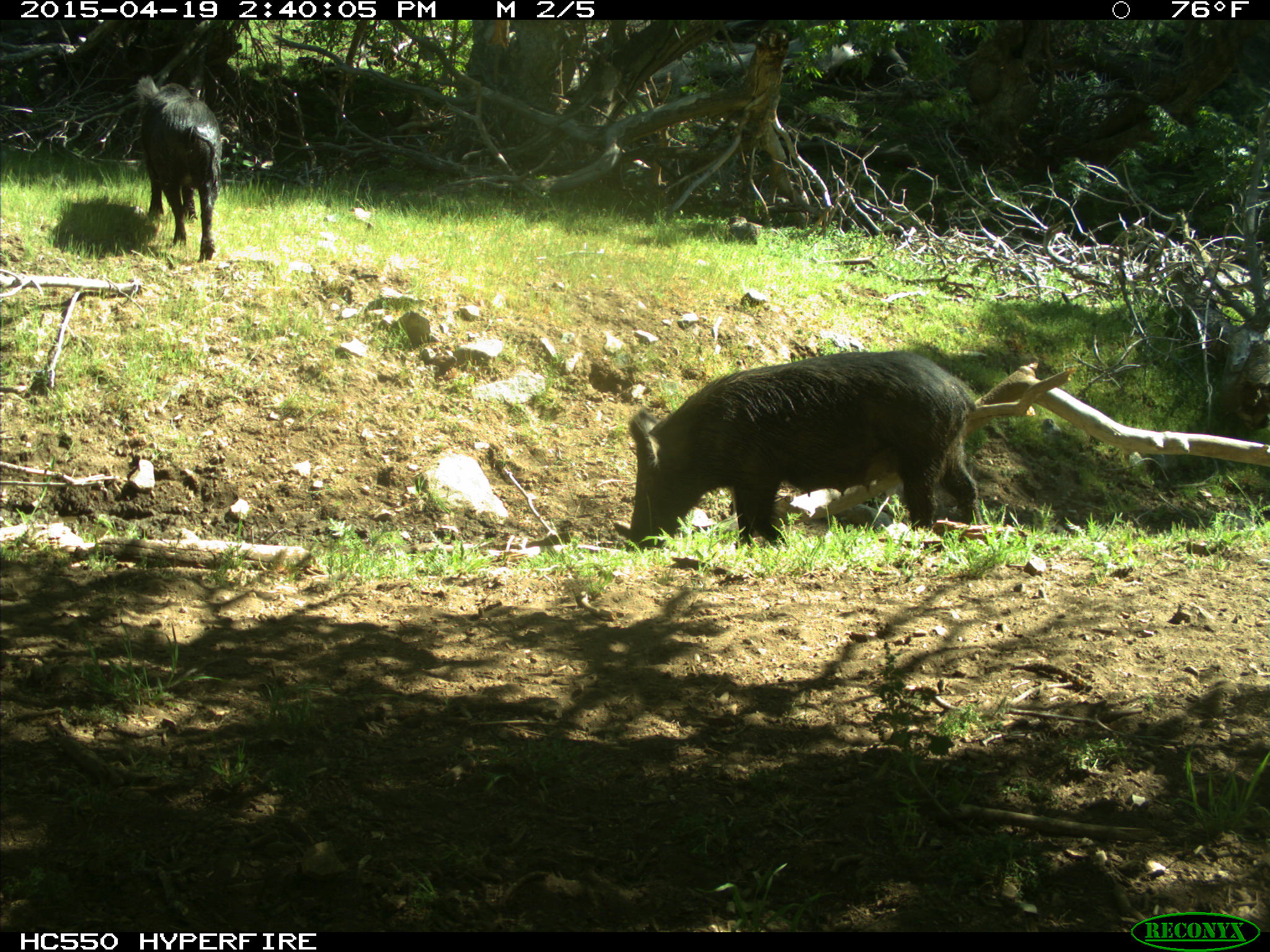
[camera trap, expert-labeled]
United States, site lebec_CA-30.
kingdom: Animalia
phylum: Chordata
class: Mammalia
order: Artiodactyla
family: Suidae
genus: Sus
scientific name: Sus scrofa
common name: wild boar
Sus scrofa (wild boar).